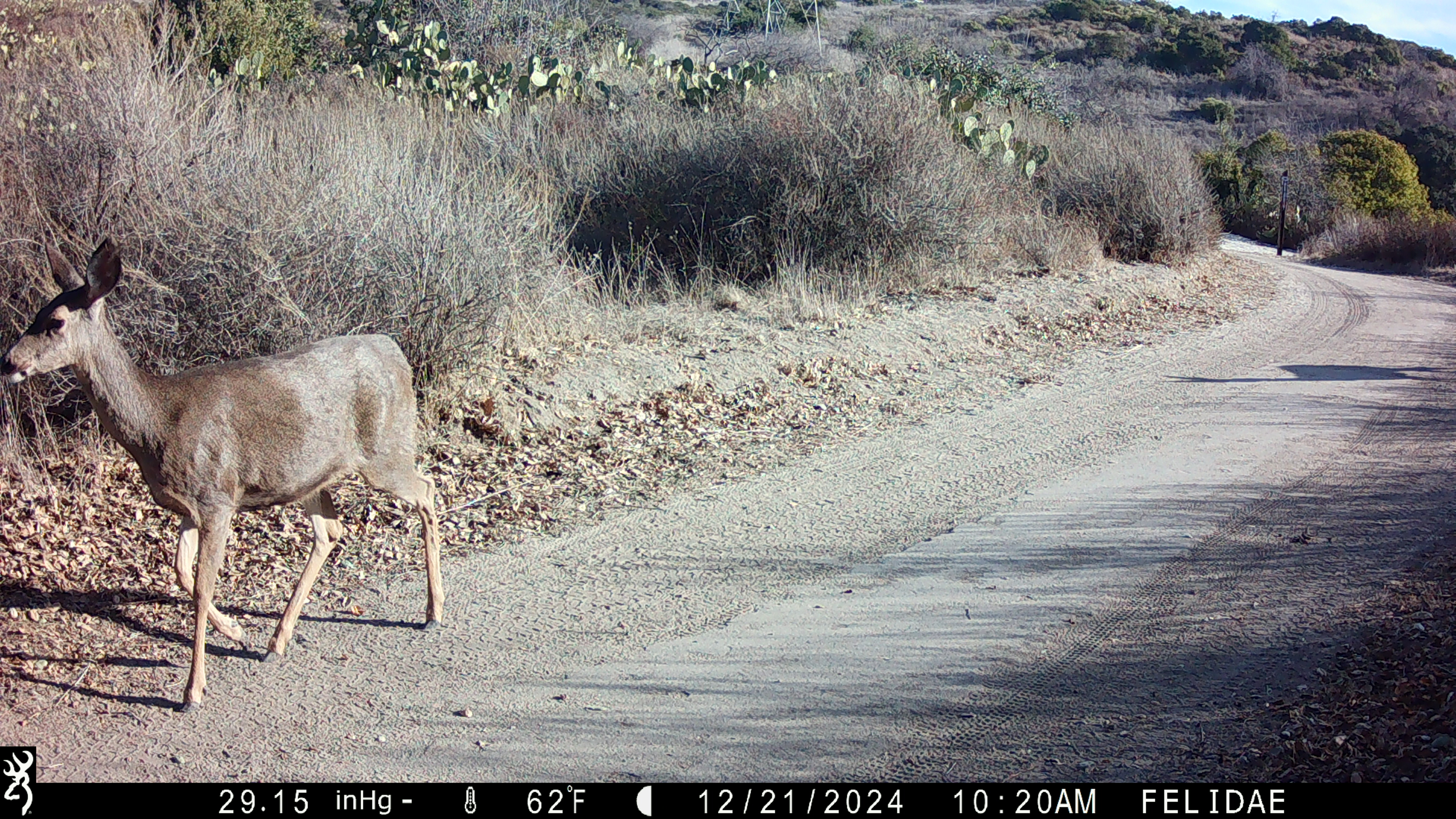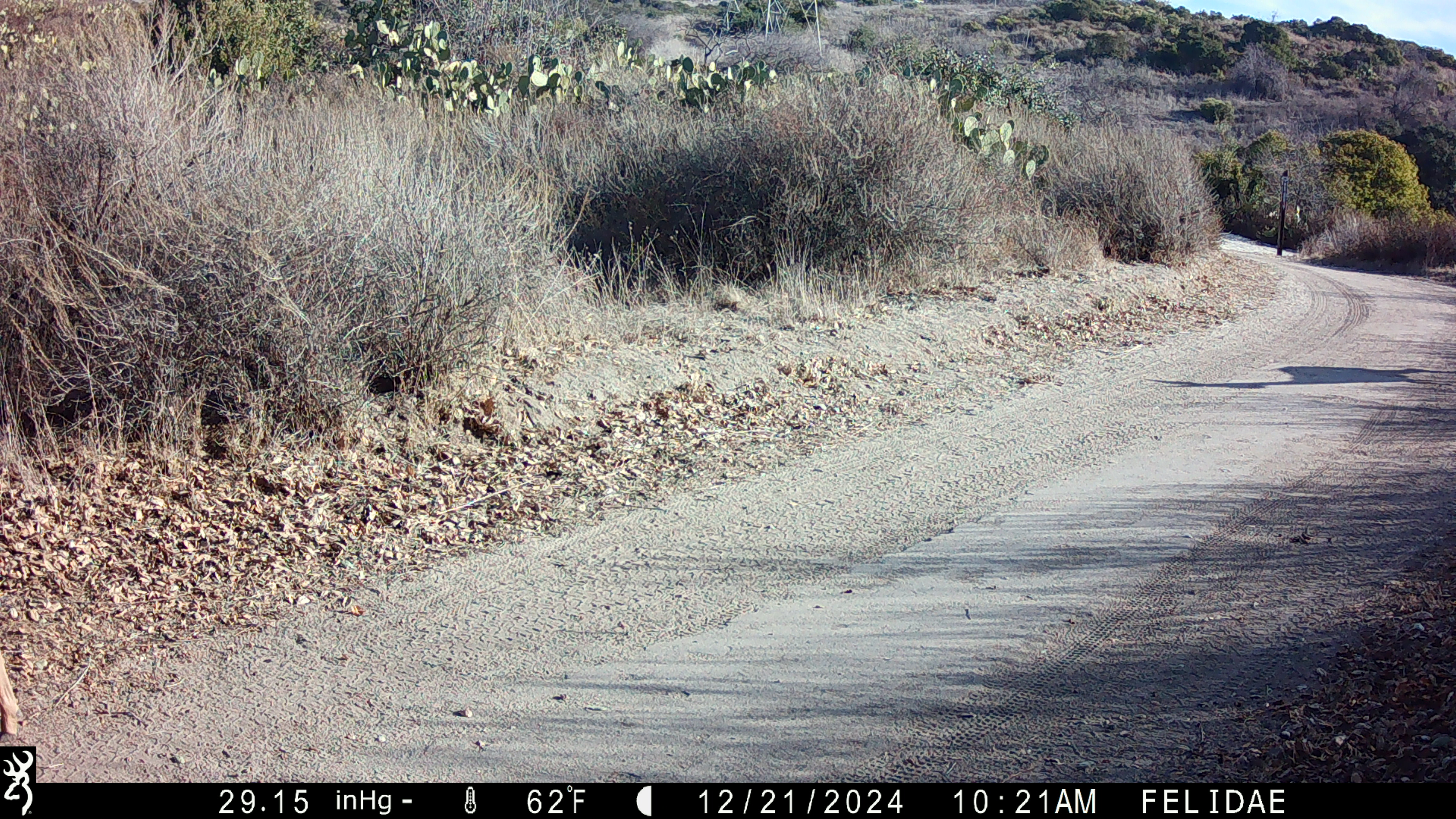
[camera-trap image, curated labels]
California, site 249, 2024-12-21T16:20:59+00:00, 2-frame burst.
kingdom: Animalia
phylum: Chordata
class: Mammalia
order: Artiodactyla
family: Cervidae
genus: Odocoileus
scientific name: Odocoileus hemionus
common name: mule deer